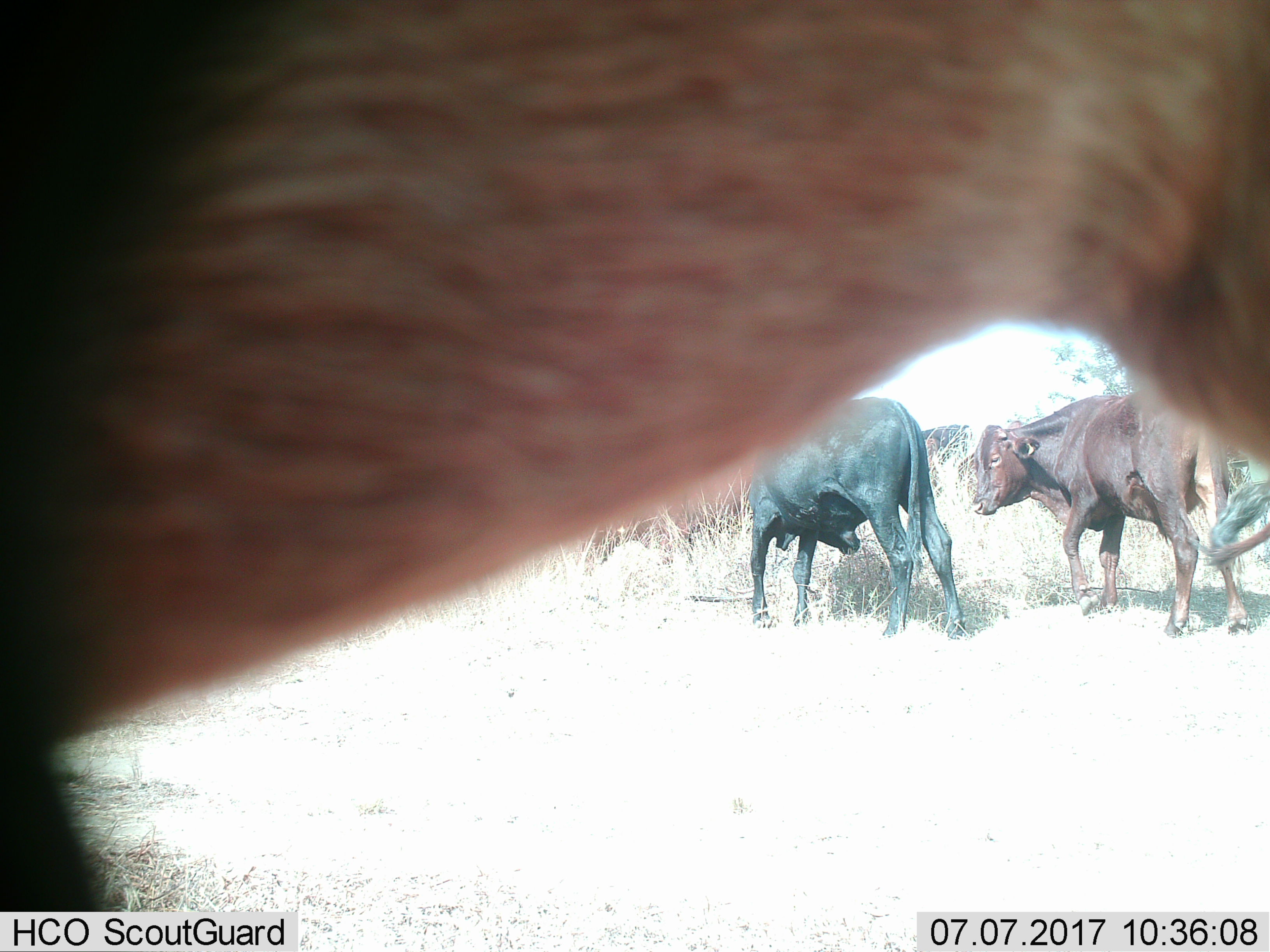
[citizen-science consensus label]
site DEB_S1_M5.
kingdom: Animalia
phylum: Chordata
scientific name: Vertebrata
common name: domestic animal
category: domesticanimal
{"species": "domesticanimal (domestic animal) (Vertebrata)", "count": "5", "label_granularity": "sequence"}